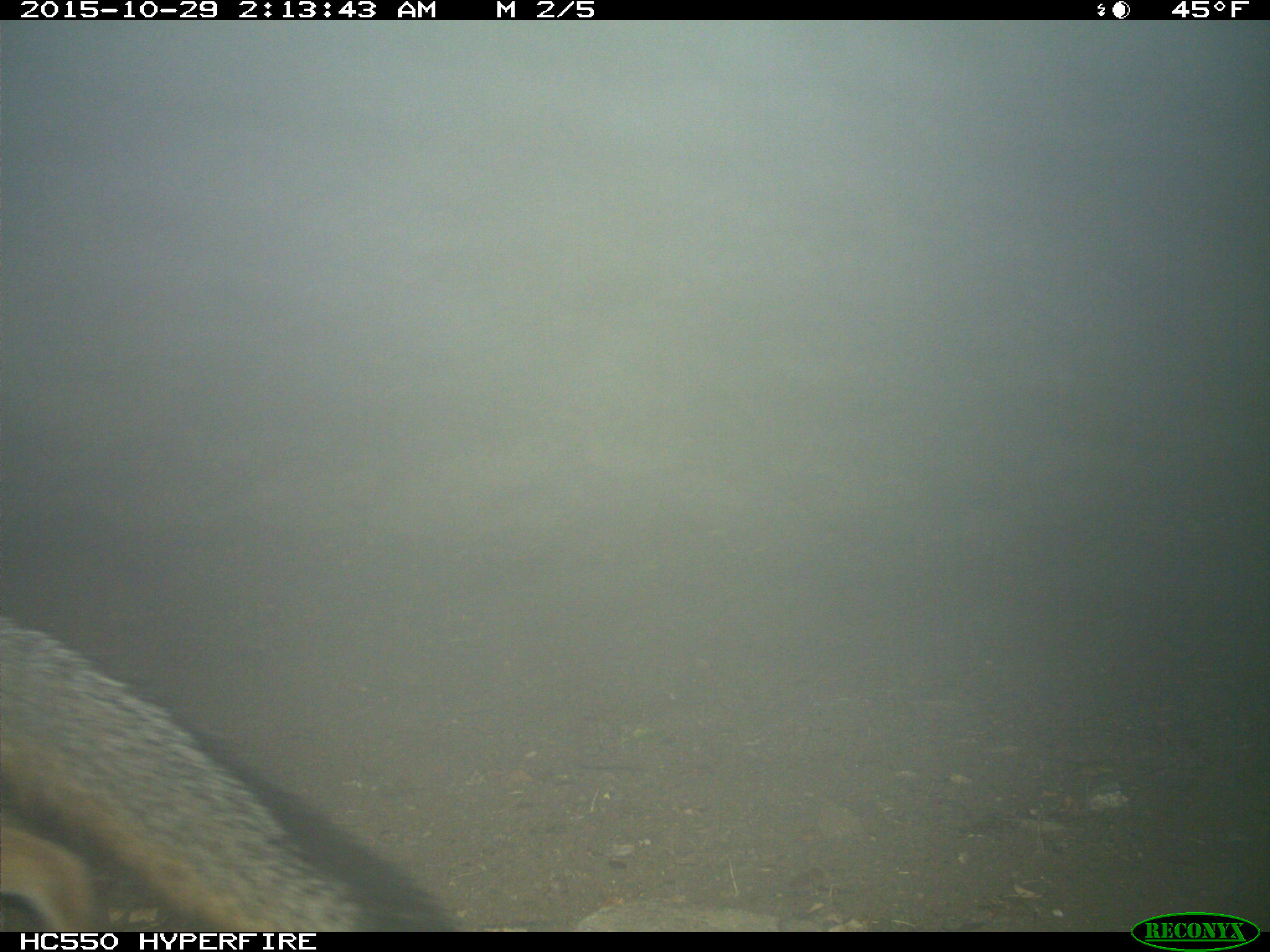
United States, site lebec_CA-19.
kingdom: Animalia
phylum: Chordata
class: Mammalia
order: Carnivora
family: Canidae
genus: Urocyon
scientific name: Urocyon cinereoargenteus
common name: gray fox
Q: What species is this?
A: Urocyon cinereoargenteus (gray fox).